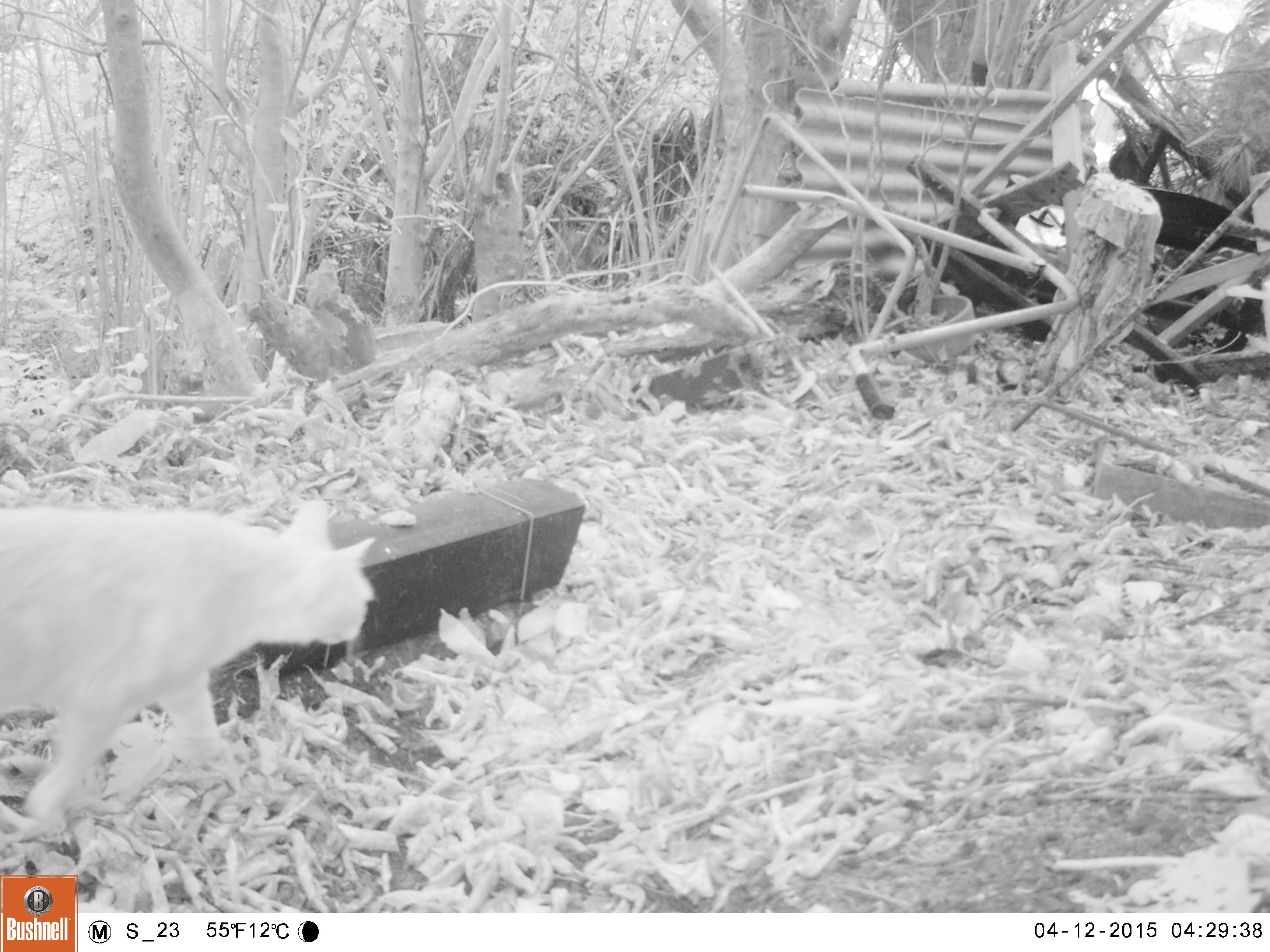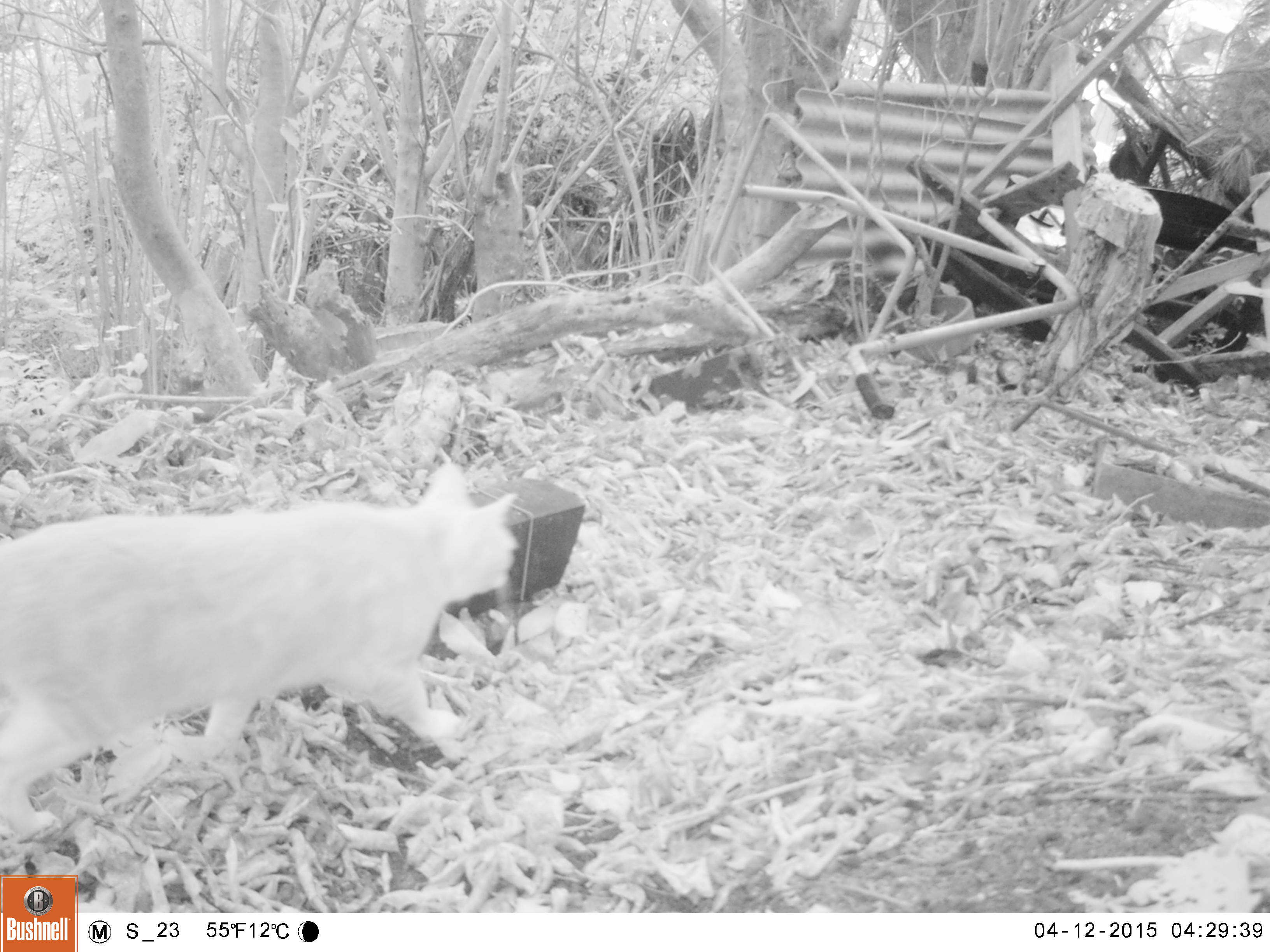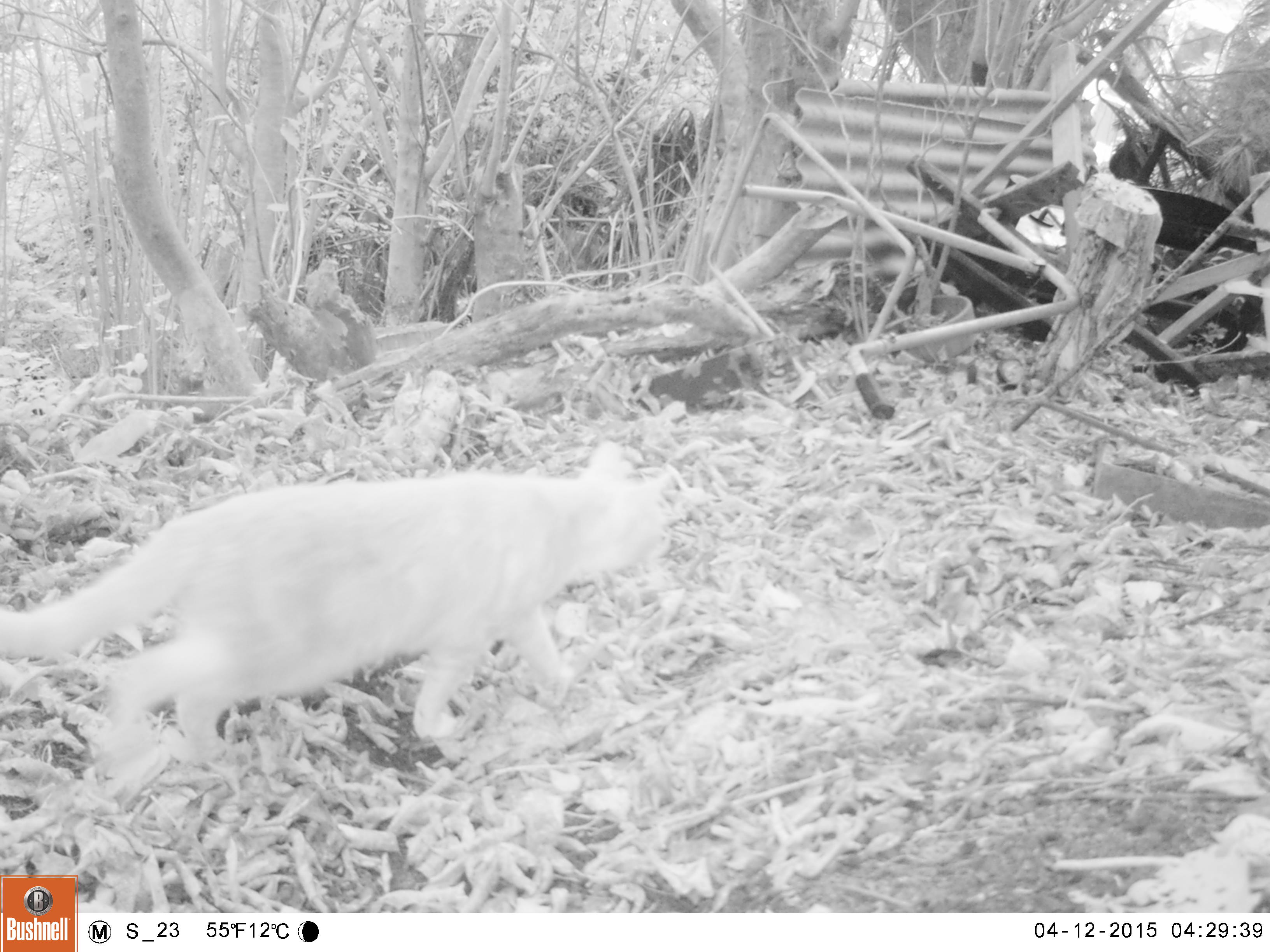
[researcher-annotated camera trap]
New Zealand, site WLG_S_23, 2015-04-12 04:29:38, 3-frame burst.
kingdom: Animalia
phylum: Chordata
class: Mammalia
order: Carnivora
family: Felidae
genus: Felis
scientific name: Felis catus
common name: domestic cat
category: cat